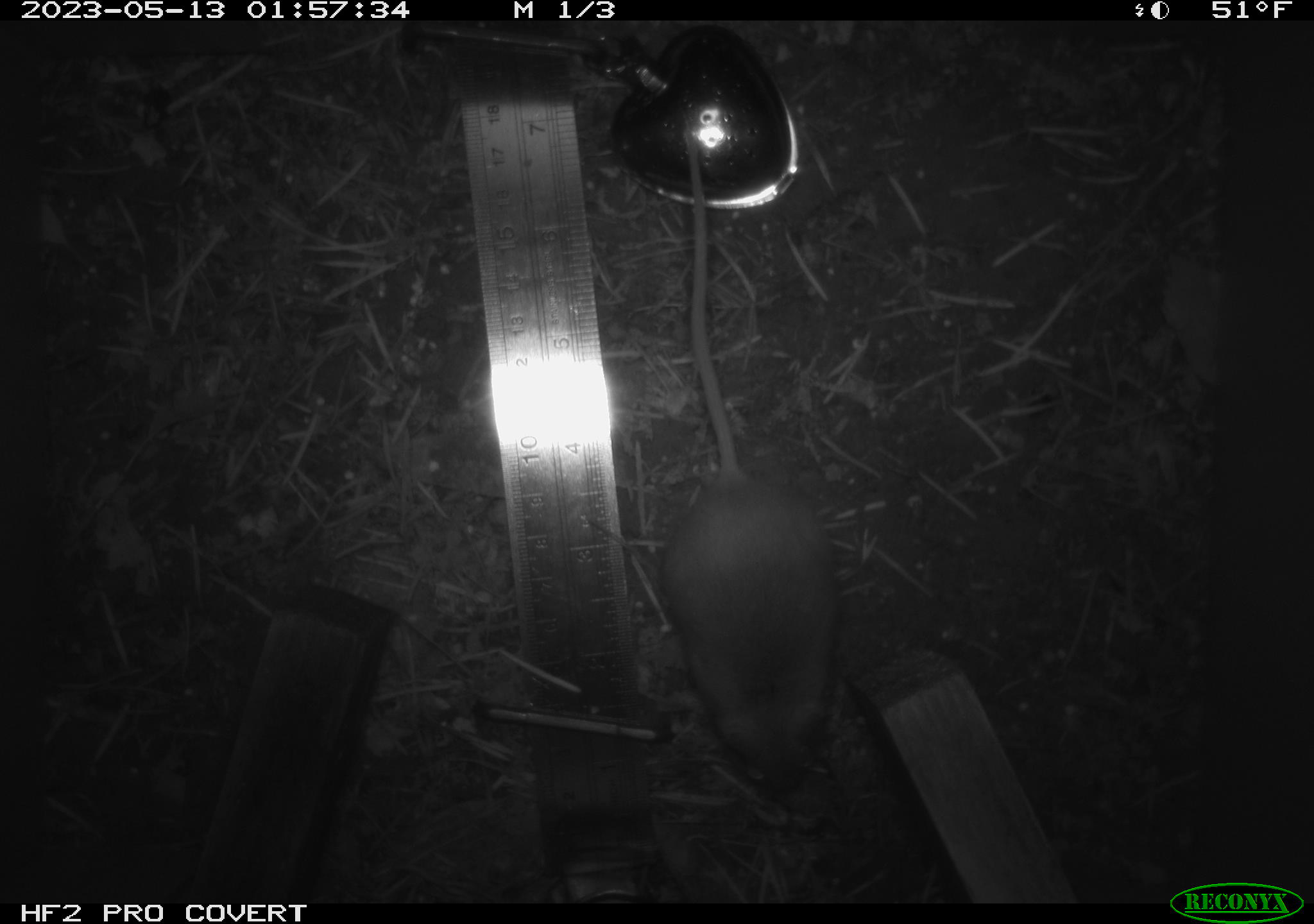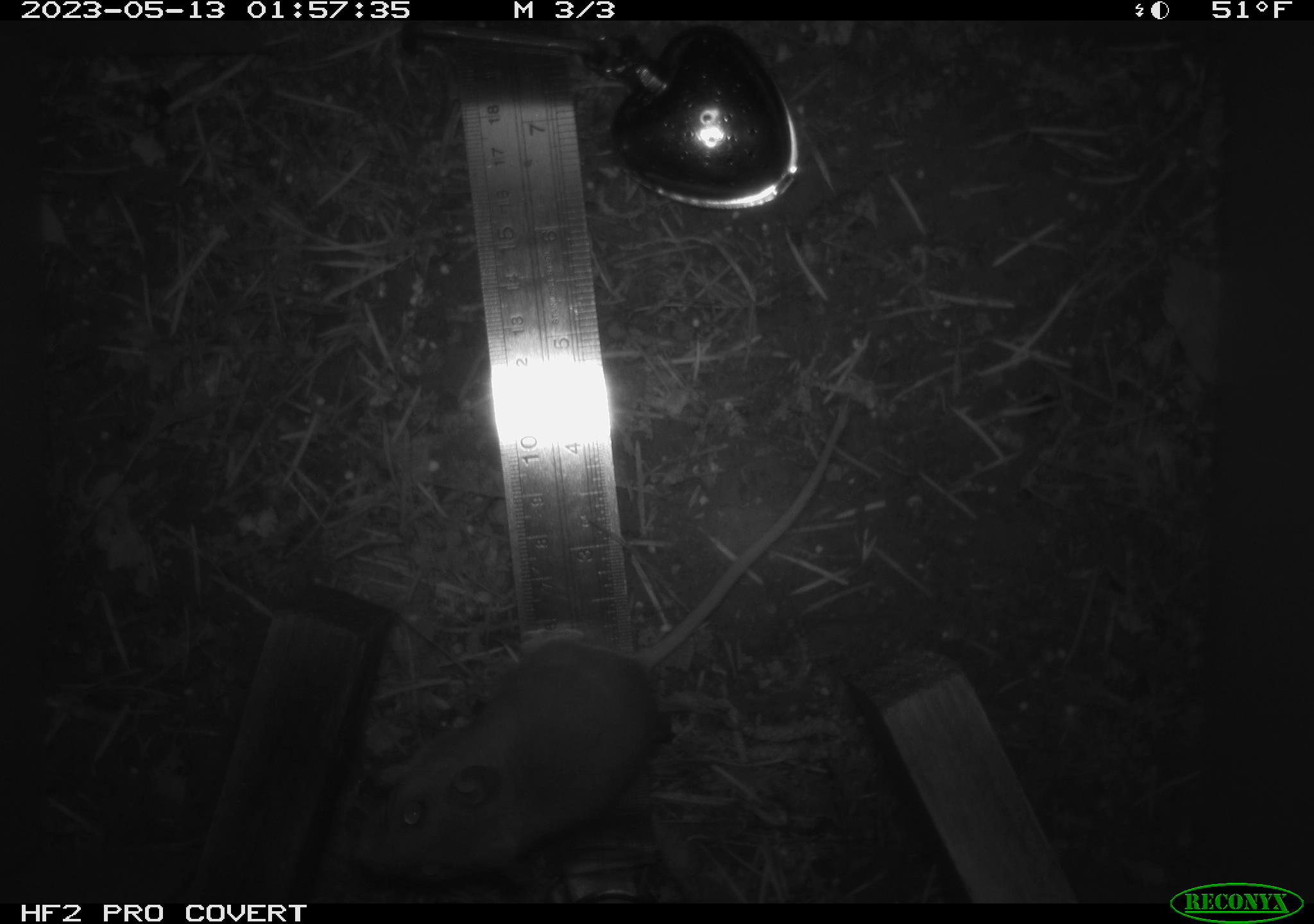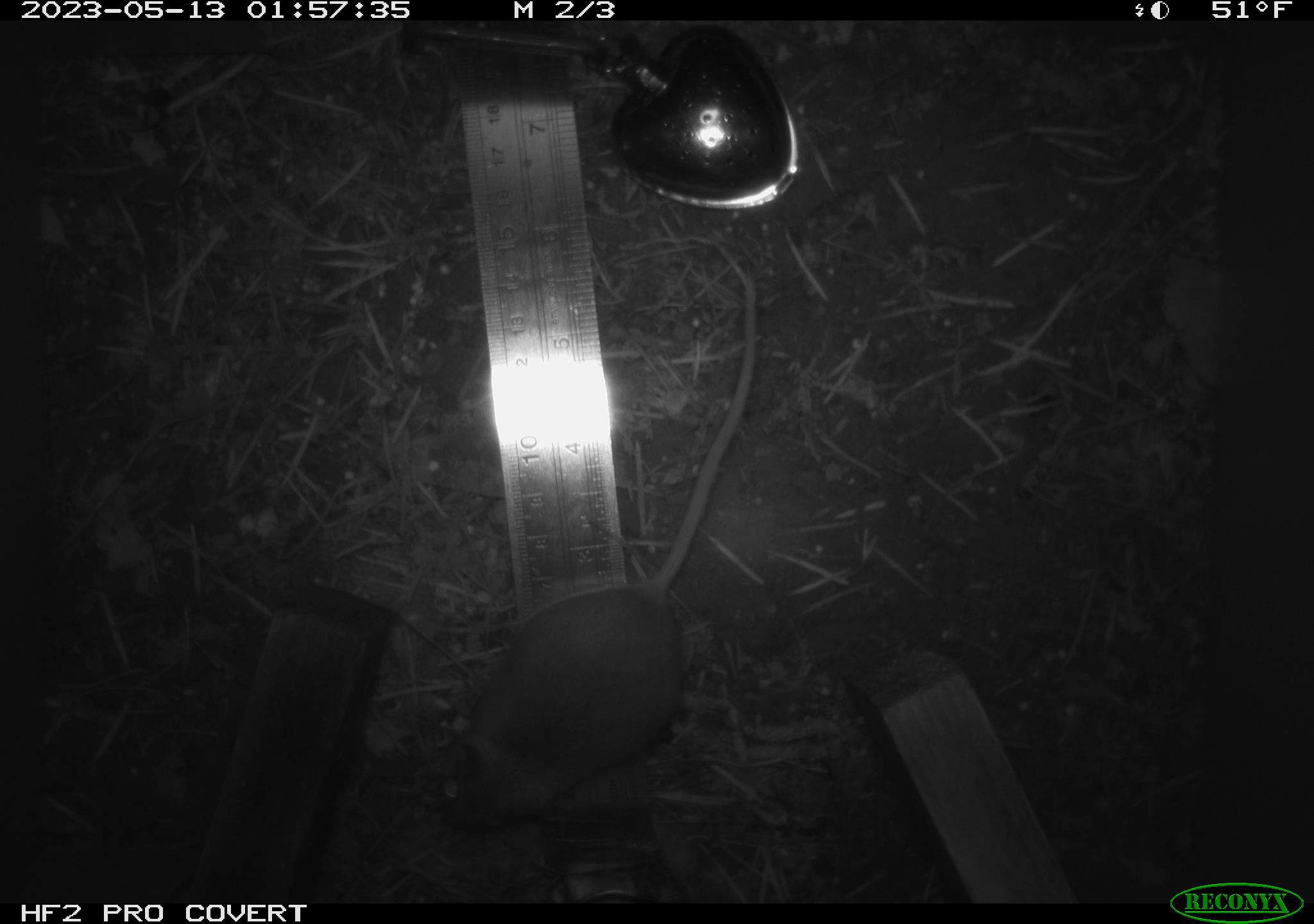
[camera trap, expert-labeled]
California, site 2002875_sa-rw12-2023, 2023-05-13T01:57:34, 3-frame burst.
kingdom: Animalia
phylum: Chordata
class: Mammalia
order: Rodentia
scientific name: Rodentia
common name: mouse species